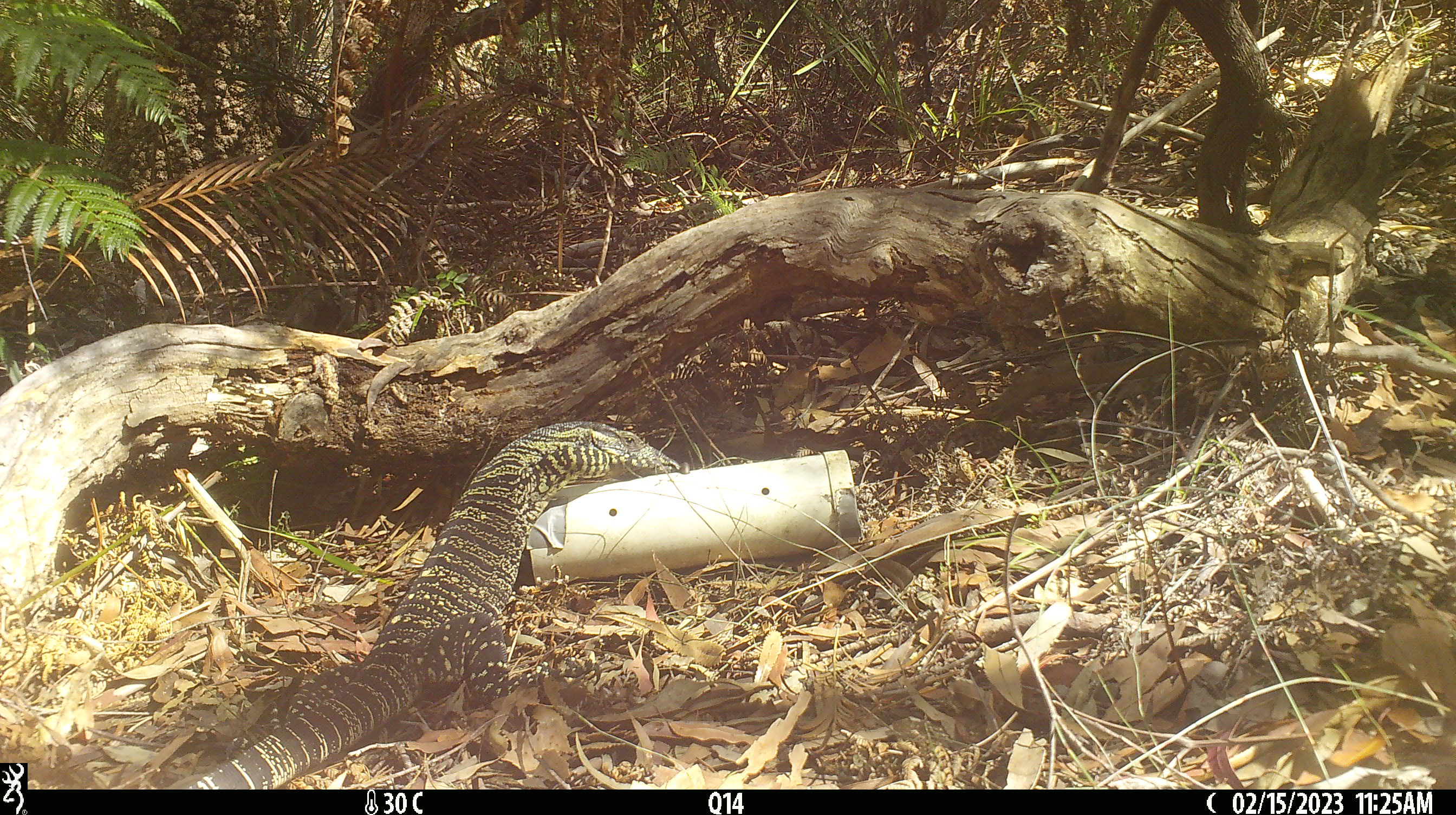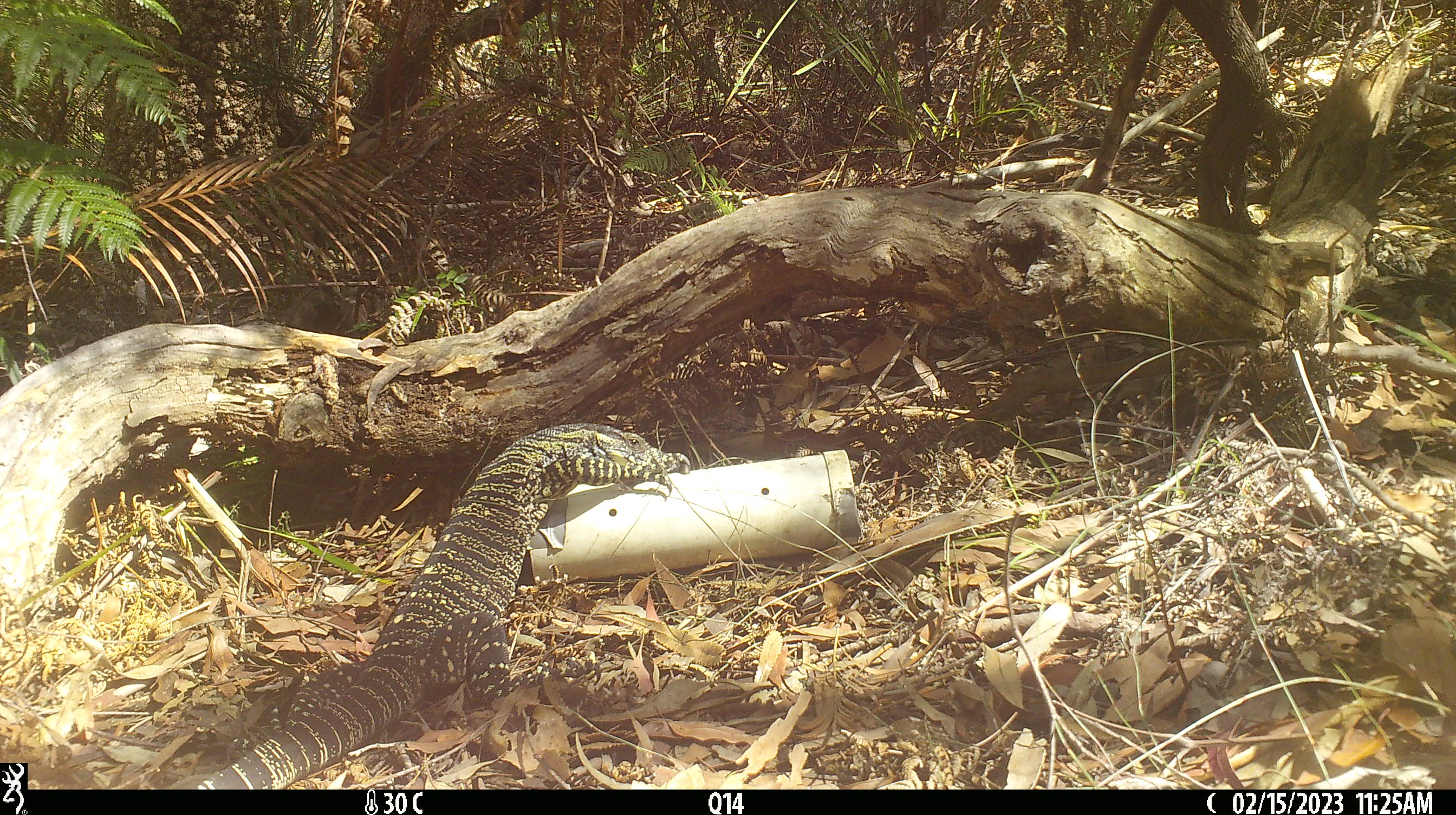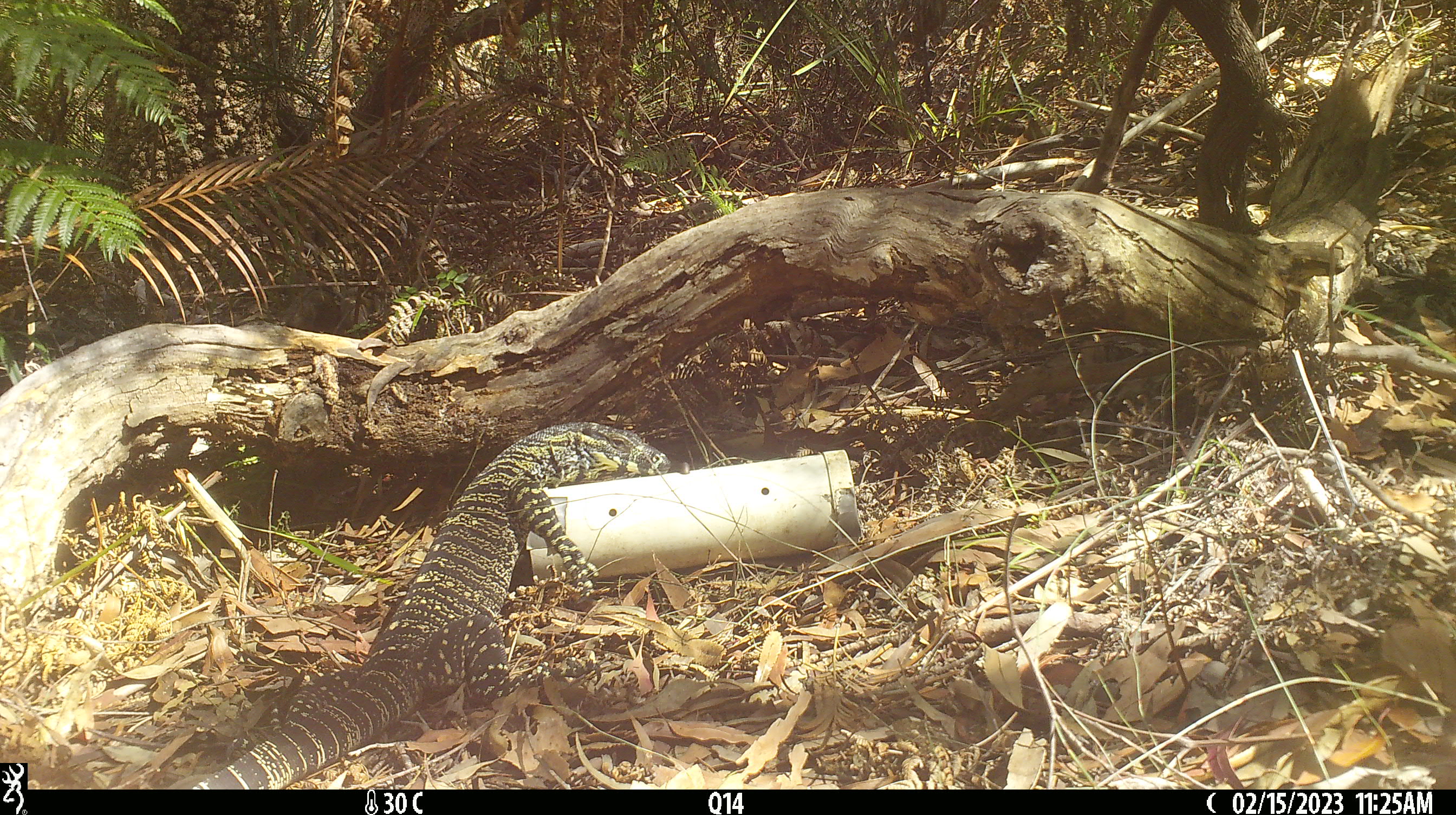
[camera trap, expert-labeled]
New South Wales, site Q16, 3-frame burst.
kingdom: Animalia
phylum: Chordata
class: Reptilia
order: Squamata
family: Varanidae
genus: Varanus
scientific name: Varanus varius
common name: lace monitor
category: goanna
Goanna (lace monitor) (Varanus varius).